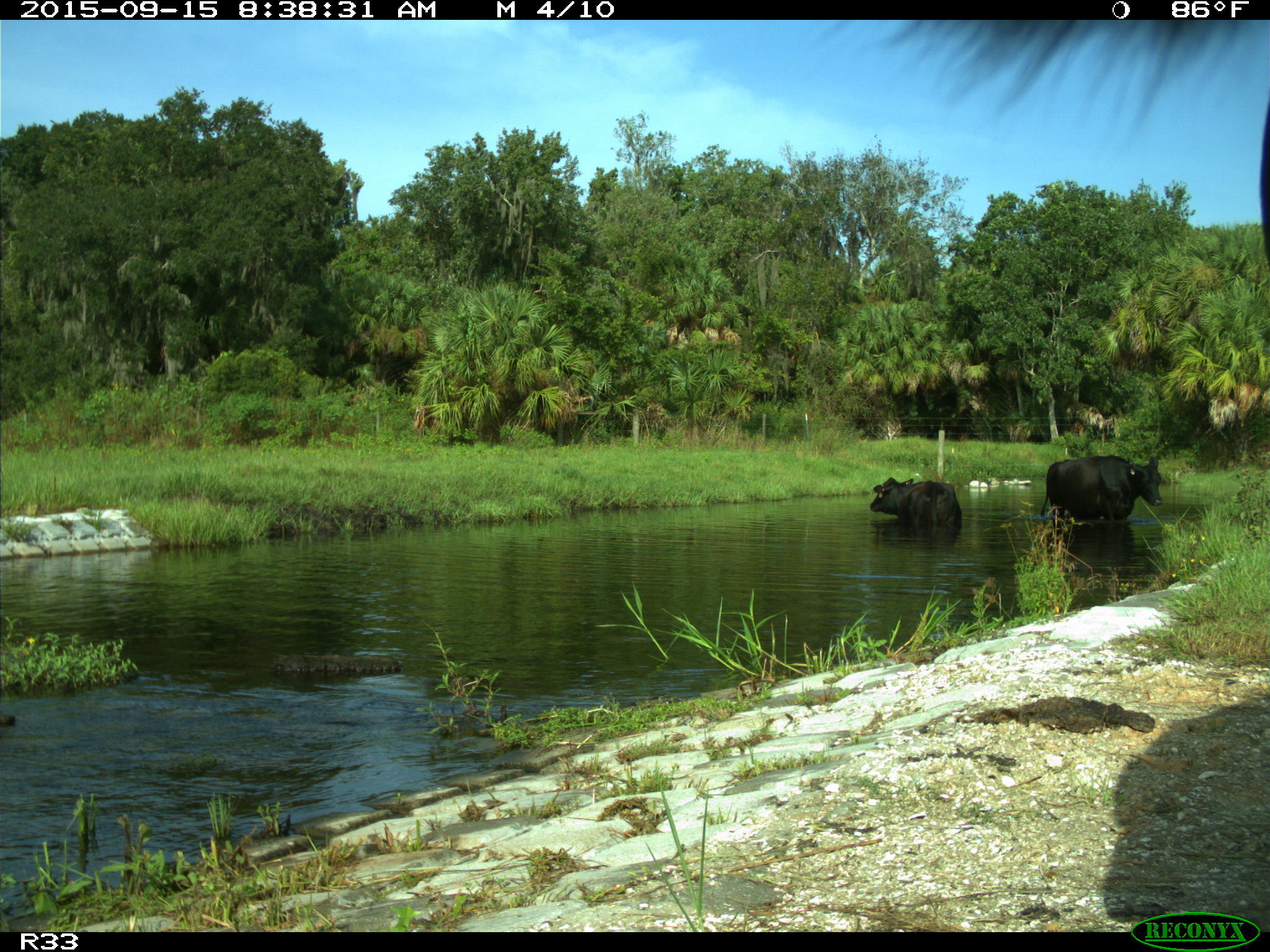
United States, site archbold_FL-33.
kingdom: Animalia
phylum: Chordata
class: Mammalia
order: Artiodactyla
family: Bovidae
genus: Bos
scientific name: Bos taurus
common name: domestic cow